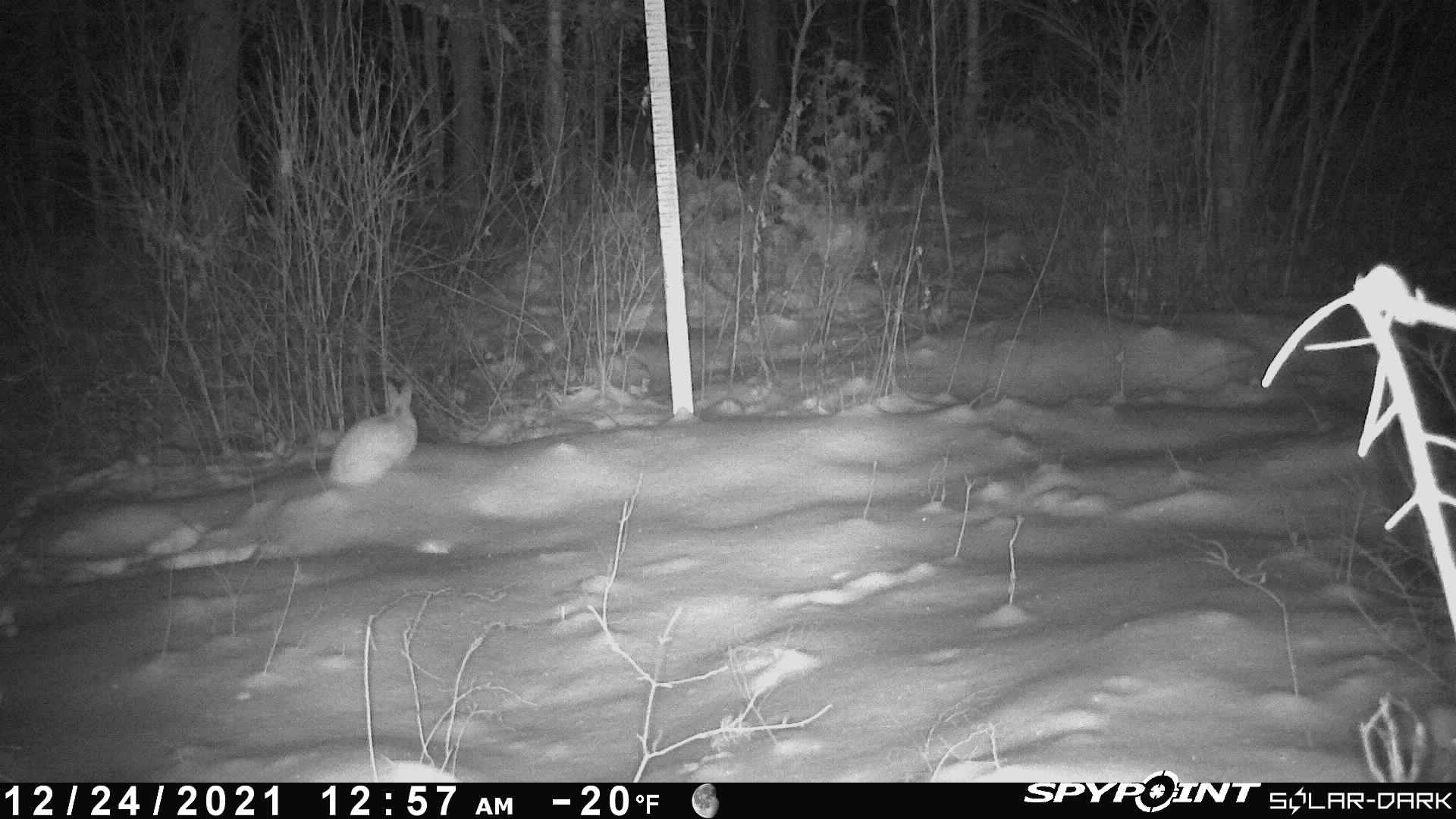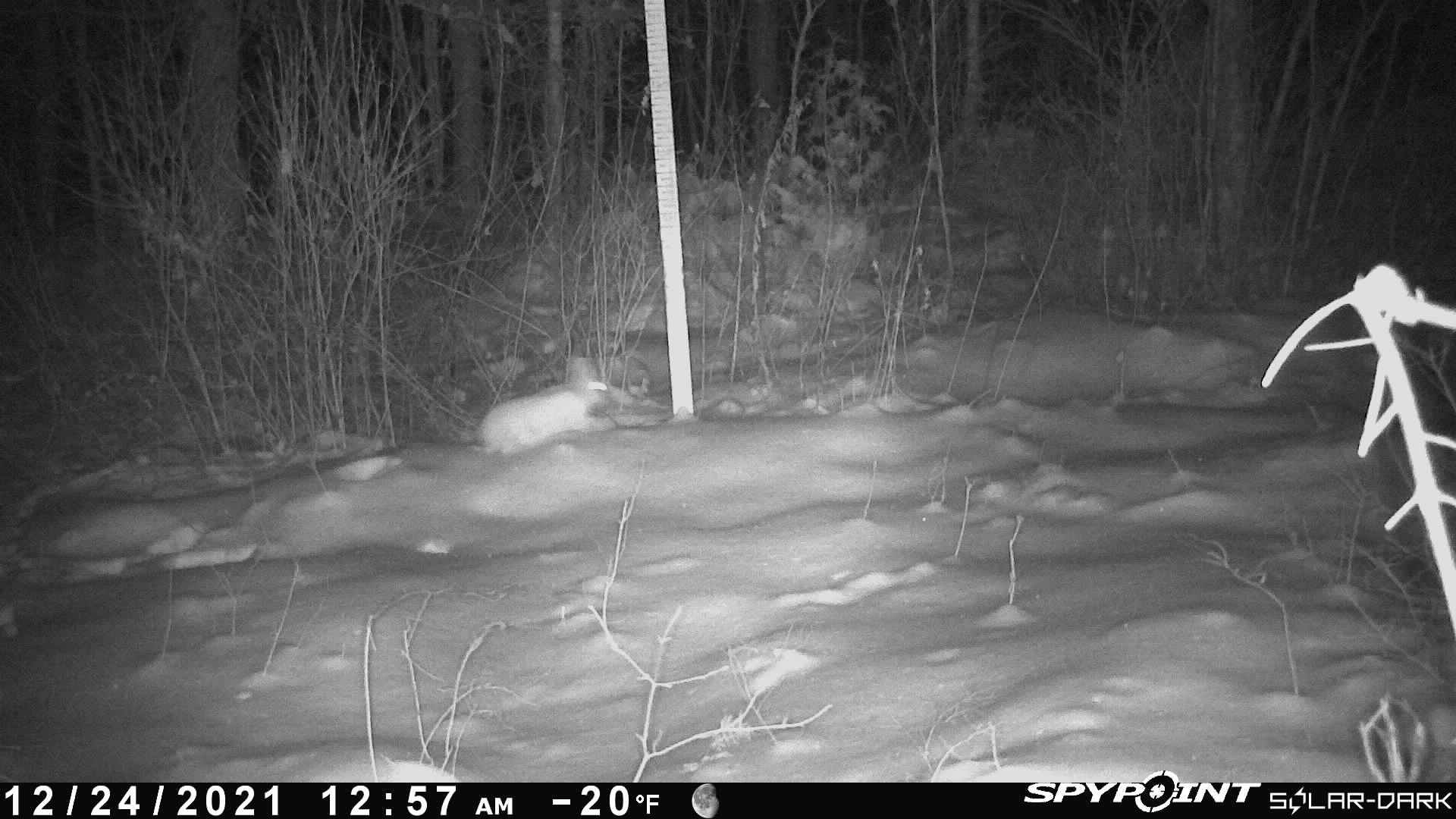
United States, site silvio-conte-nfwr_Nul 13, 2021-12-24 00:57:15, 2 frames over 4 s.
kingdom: Animalia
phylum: Chordata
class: Mammalia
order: Lagomorpha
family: Leporidae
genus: Lepus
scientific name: Lepus americanus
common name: snowshoe hare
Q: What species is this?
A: Snowshoe hare (Lepus americanus).